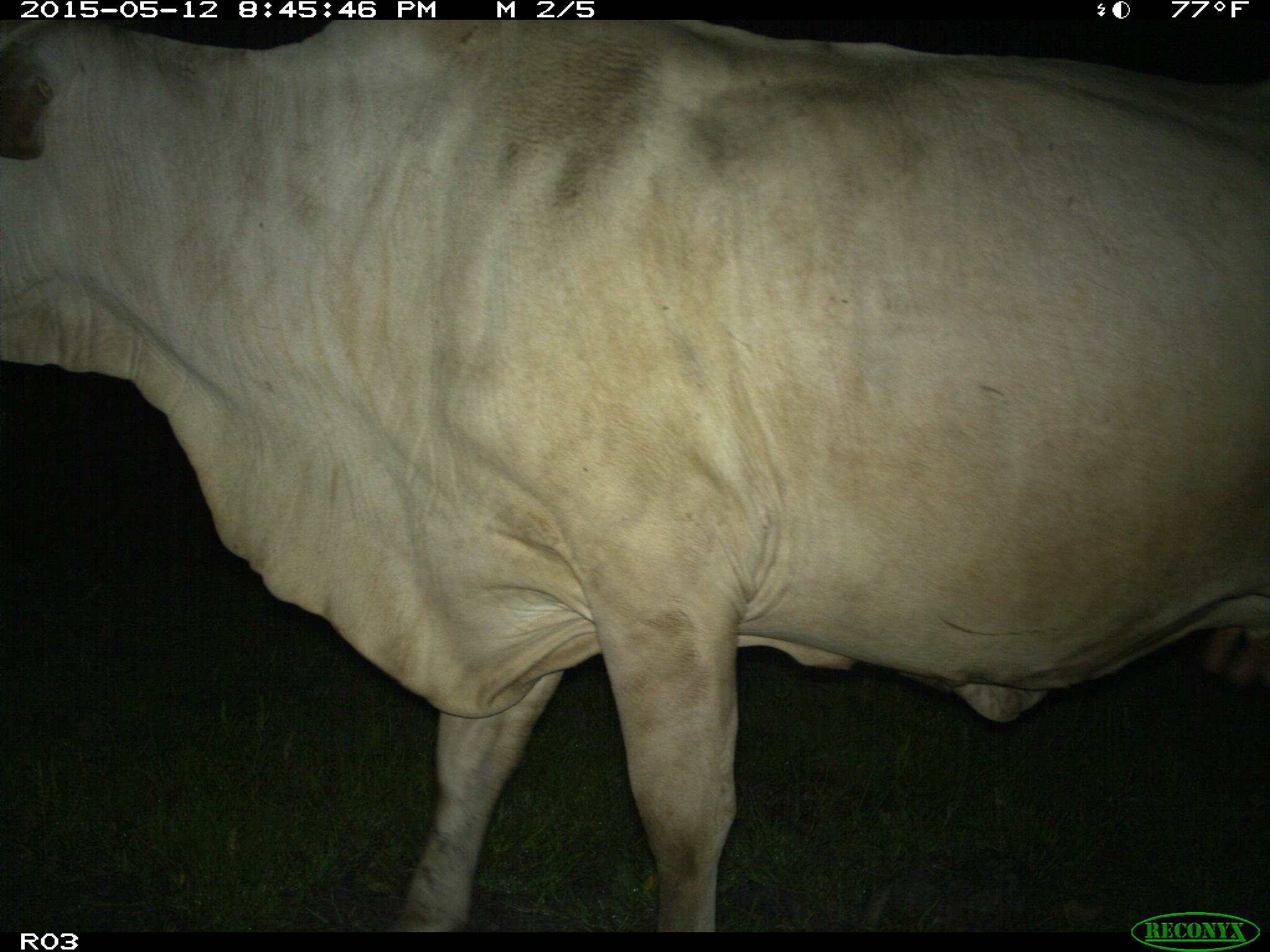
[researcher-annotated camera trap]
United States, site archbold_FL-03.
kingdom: Animalia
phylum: Chordata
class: Mammalia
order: Artiodactyla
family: Bovidae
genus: Bos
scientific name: Bos taurus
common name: domestic cow